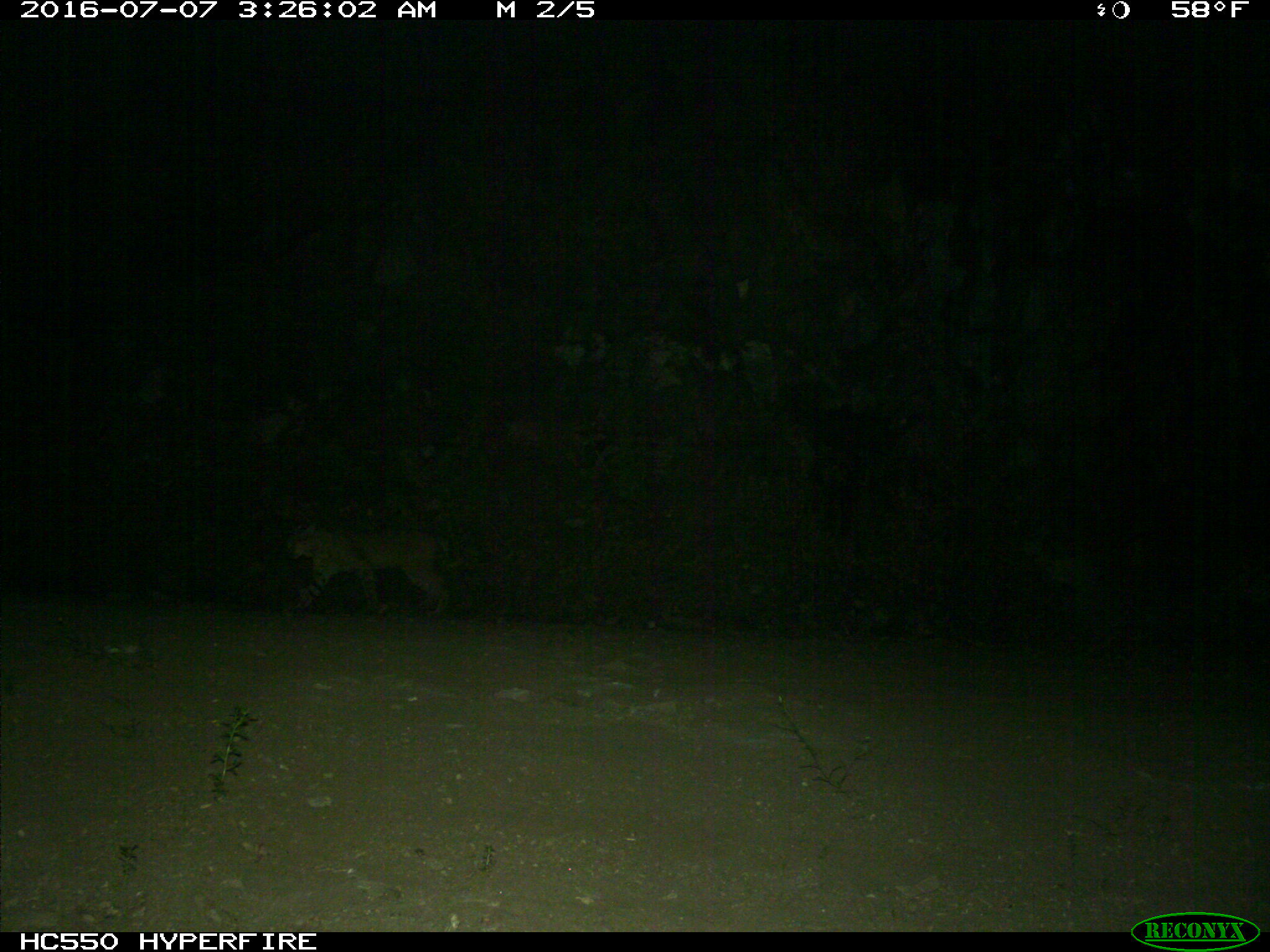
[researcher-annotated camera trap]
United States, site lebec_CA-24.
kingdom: Animalia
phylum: Chordata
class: Mammalia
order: Carnivora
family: Felidae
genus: Lynx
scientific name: Lynx rufus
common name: bobcat